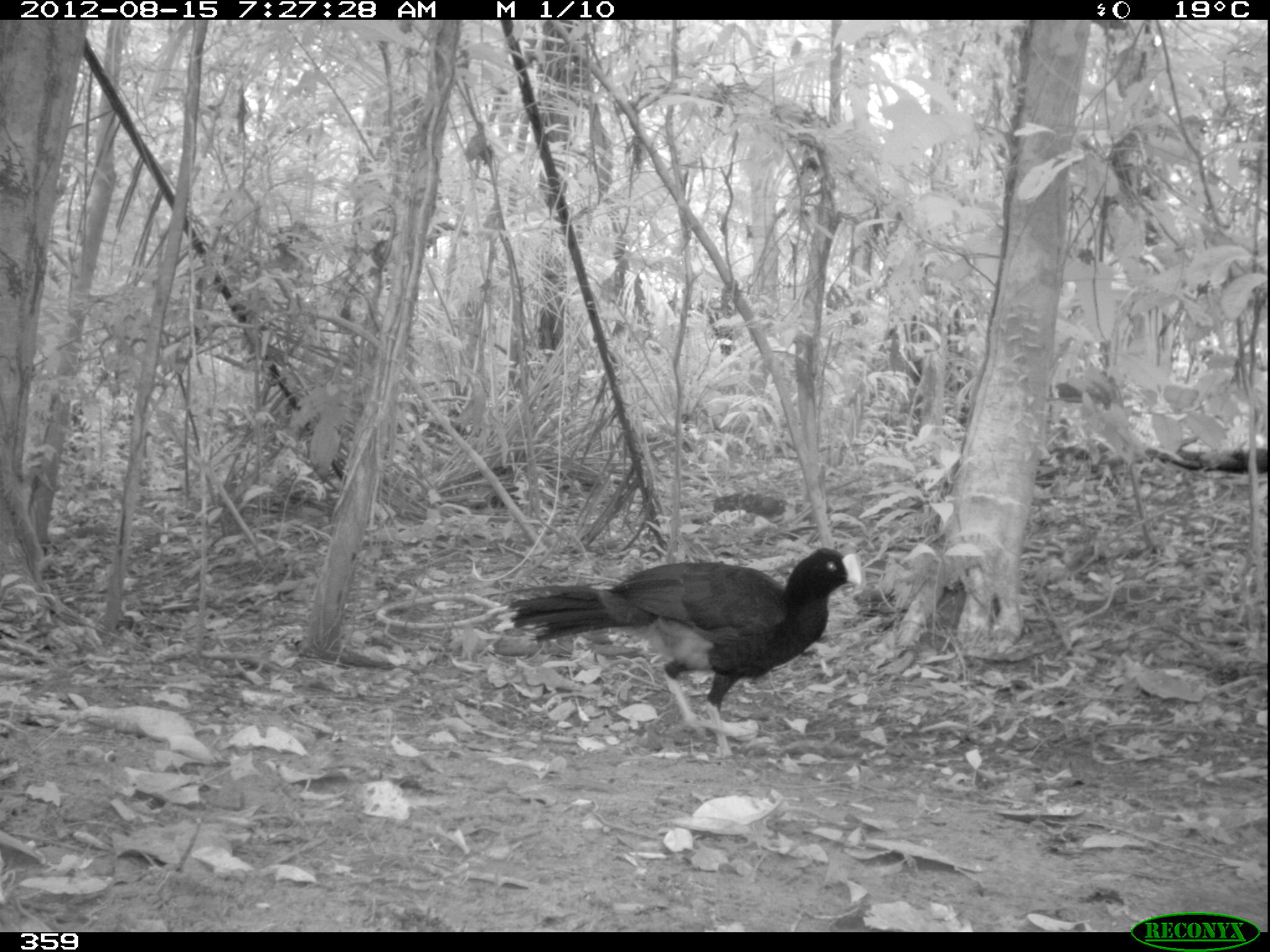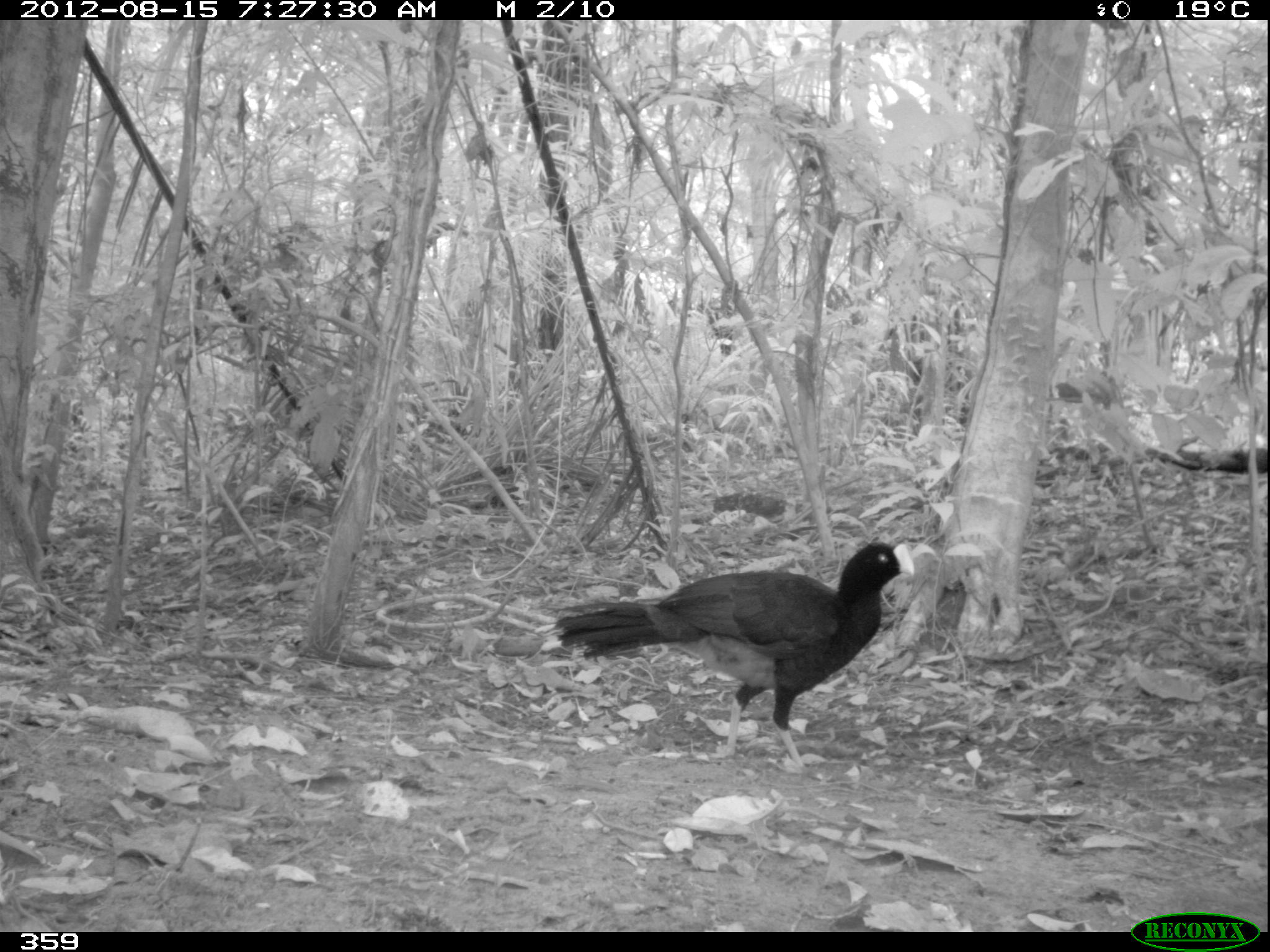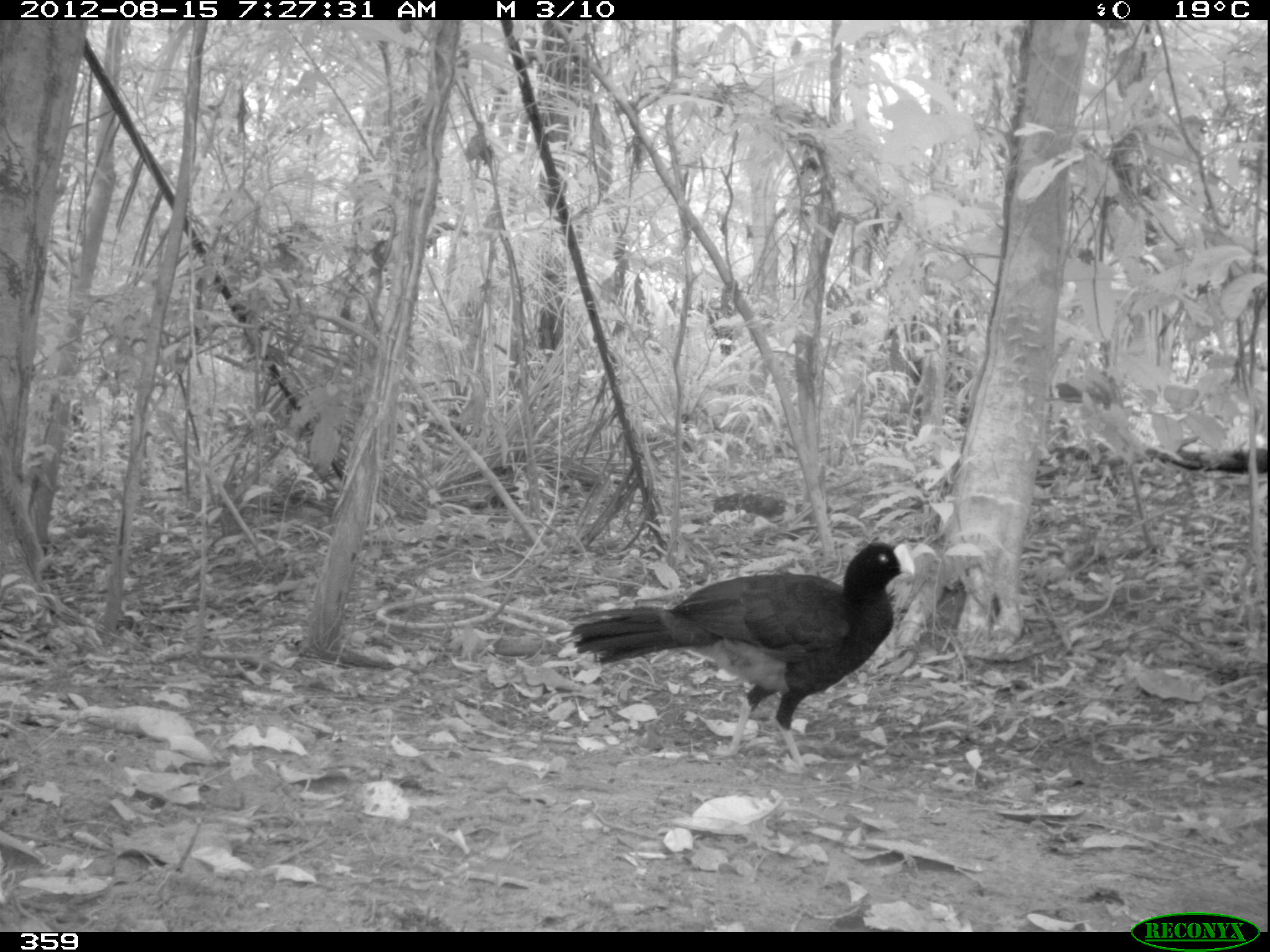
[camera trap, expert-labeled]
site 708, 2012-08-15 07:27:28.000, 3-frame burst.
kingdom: Animalia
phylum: Chordata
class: Aves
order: Galliformes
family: Cracidae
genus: Mitu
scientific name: Mitu tuberosum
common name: razor-billed curassow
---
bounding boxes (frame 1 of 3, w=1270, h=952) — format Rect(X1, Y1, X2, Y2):
mitu tuberosum: Rect(503, 546, 862, 757)